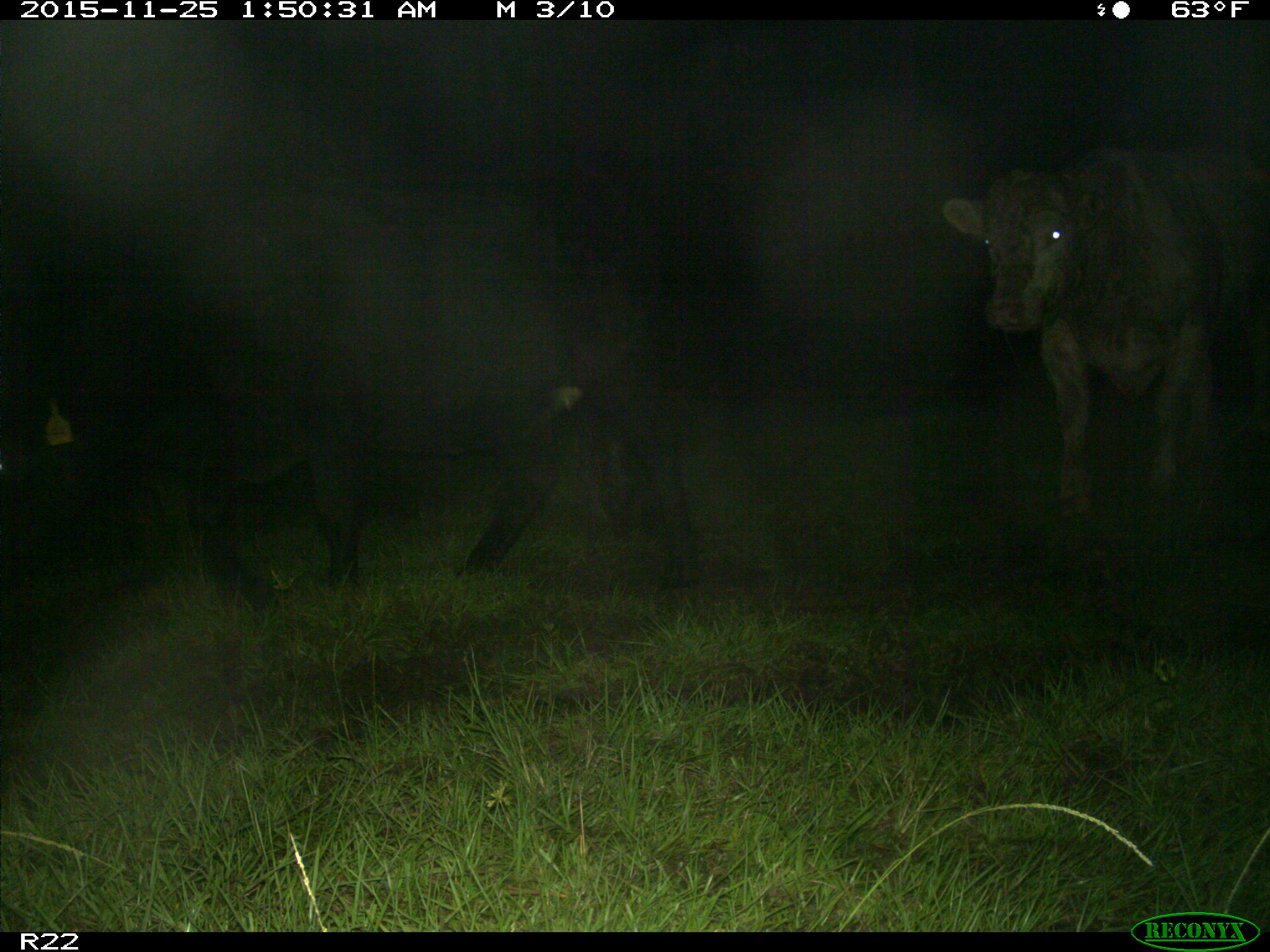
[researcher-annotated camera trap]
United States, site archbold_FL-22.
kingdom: Animalia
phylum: Chordata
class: Mammalia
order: Artiodactyla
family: Bovidae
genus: Bos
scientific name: Bos taurus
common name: domestic cow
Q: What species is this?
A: Bos taurus (domestic cow).